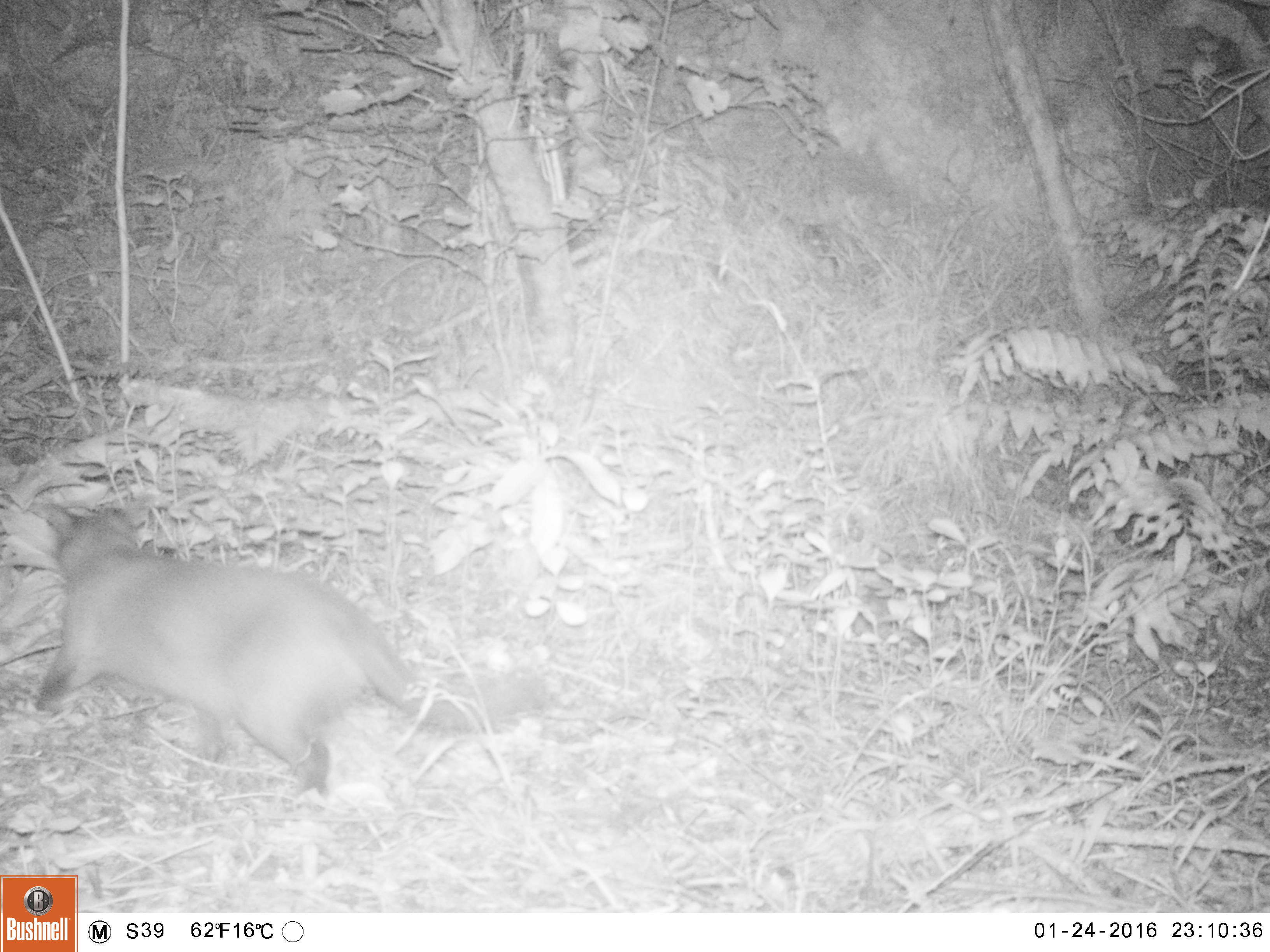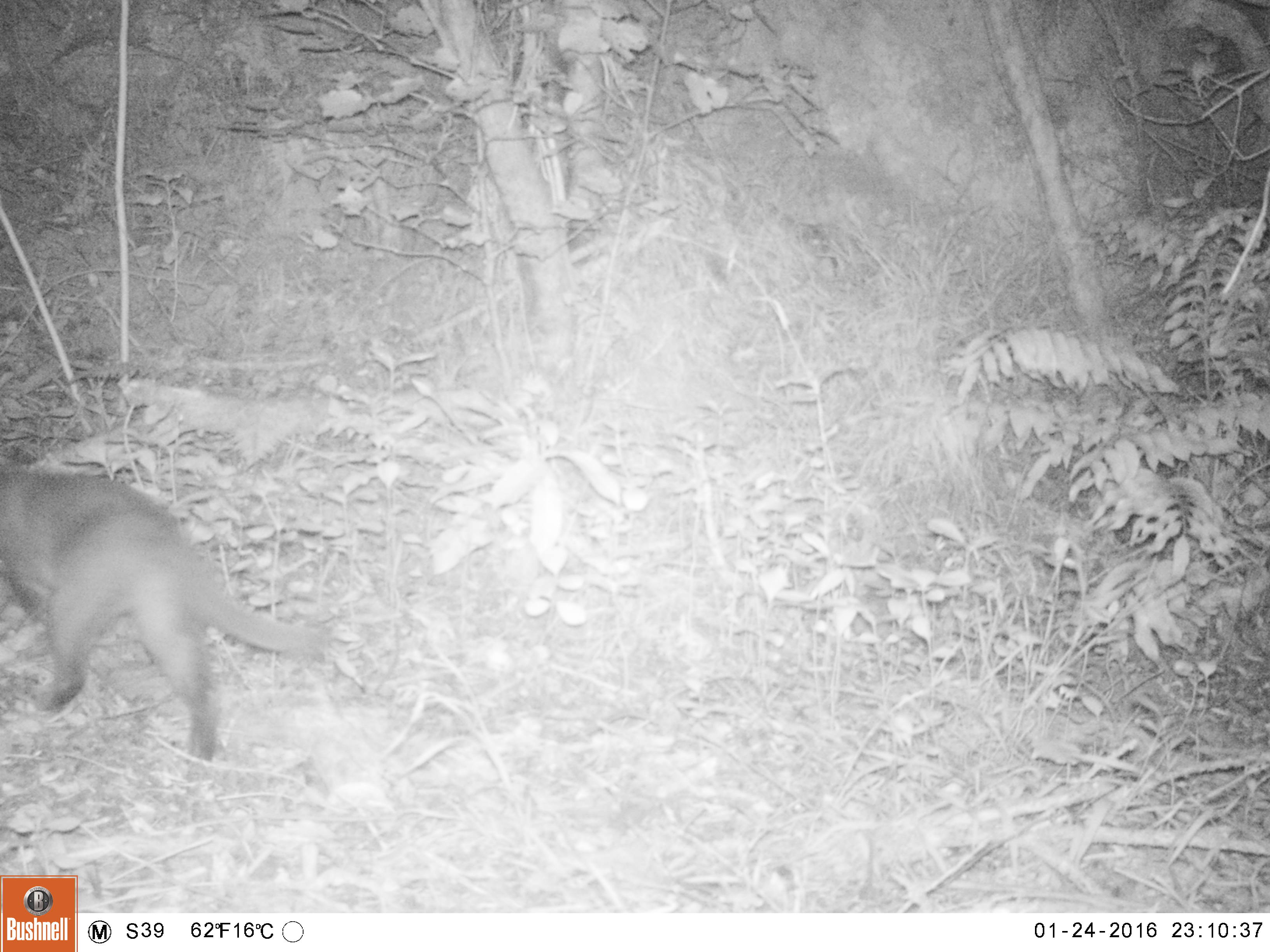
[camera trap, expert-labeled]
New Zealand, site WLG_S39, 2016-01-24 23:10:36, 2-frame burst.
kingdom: Animalia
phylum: Chordata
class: Mammalia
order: Carnivora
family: Felidae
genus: Felis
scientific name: Felis catus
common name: domestic cat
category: cat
Cat (domestic cat) (Felis catus).